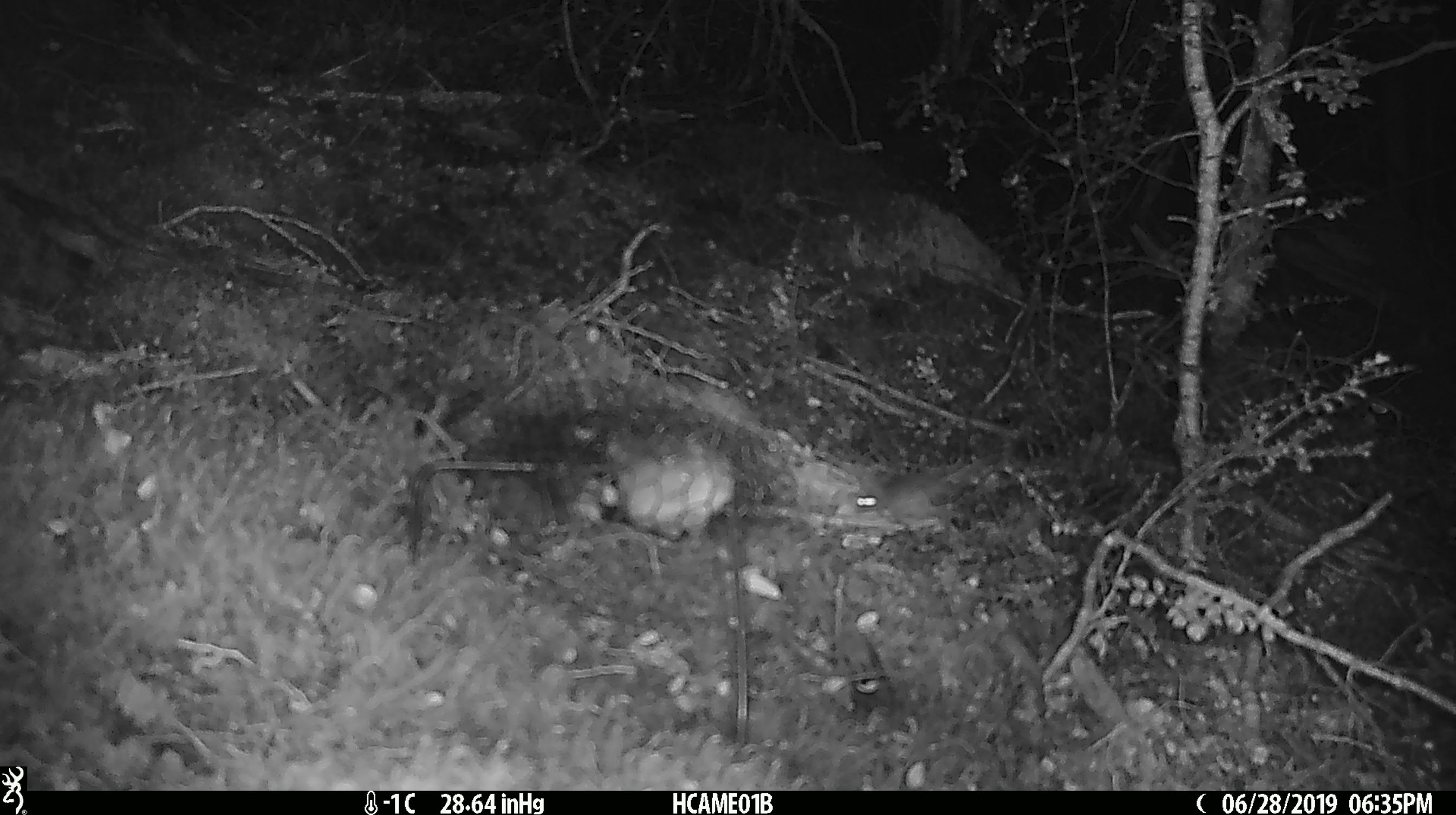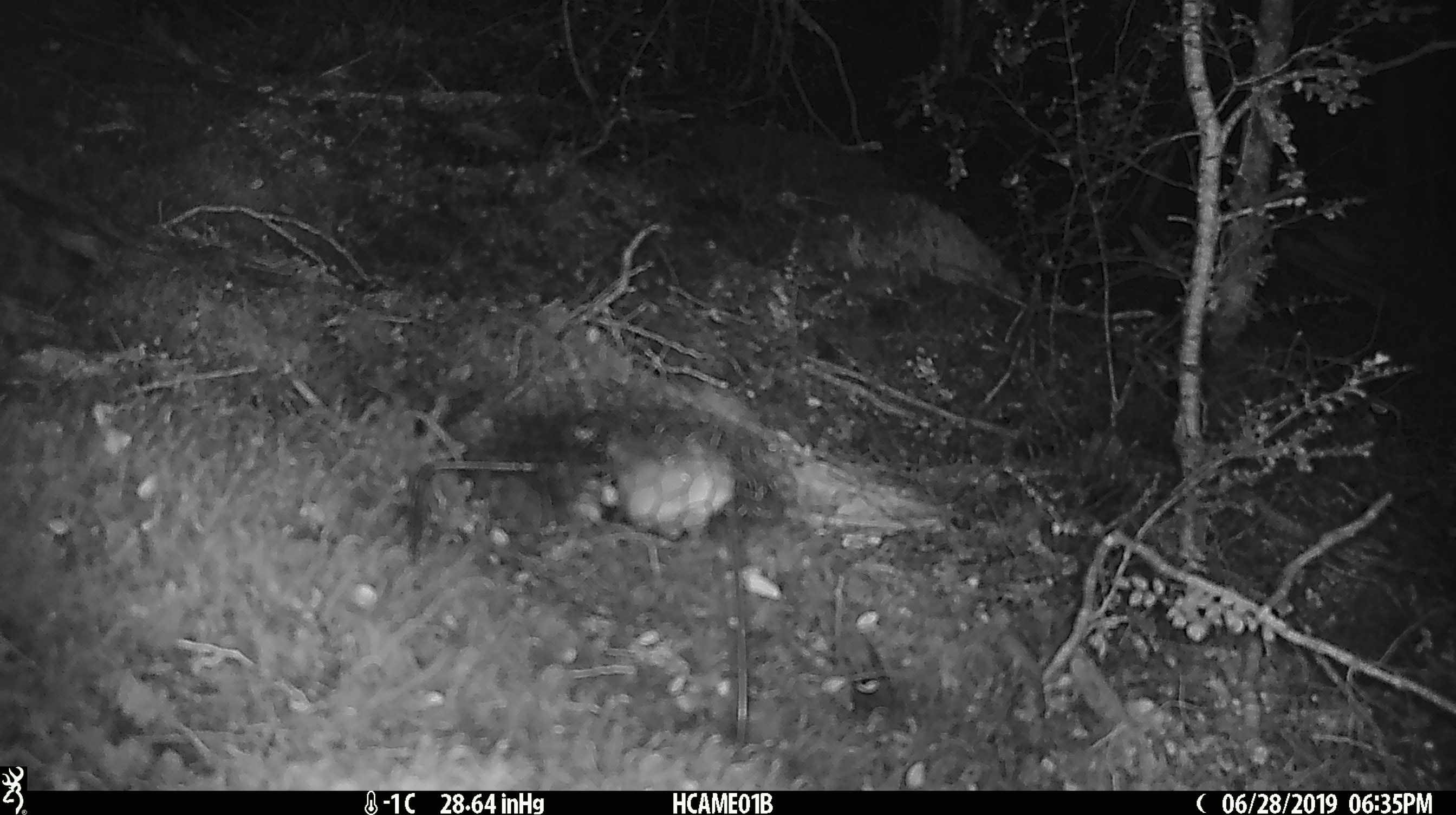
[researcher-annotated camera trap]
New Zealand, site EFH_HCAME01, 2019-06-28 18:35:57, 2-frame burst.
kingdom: Animalia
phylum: Chordata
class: Mammalia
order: Rodentia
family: Muridae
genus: Mus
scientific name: Mus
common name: mouse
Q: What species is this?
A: Mouse (Mus).